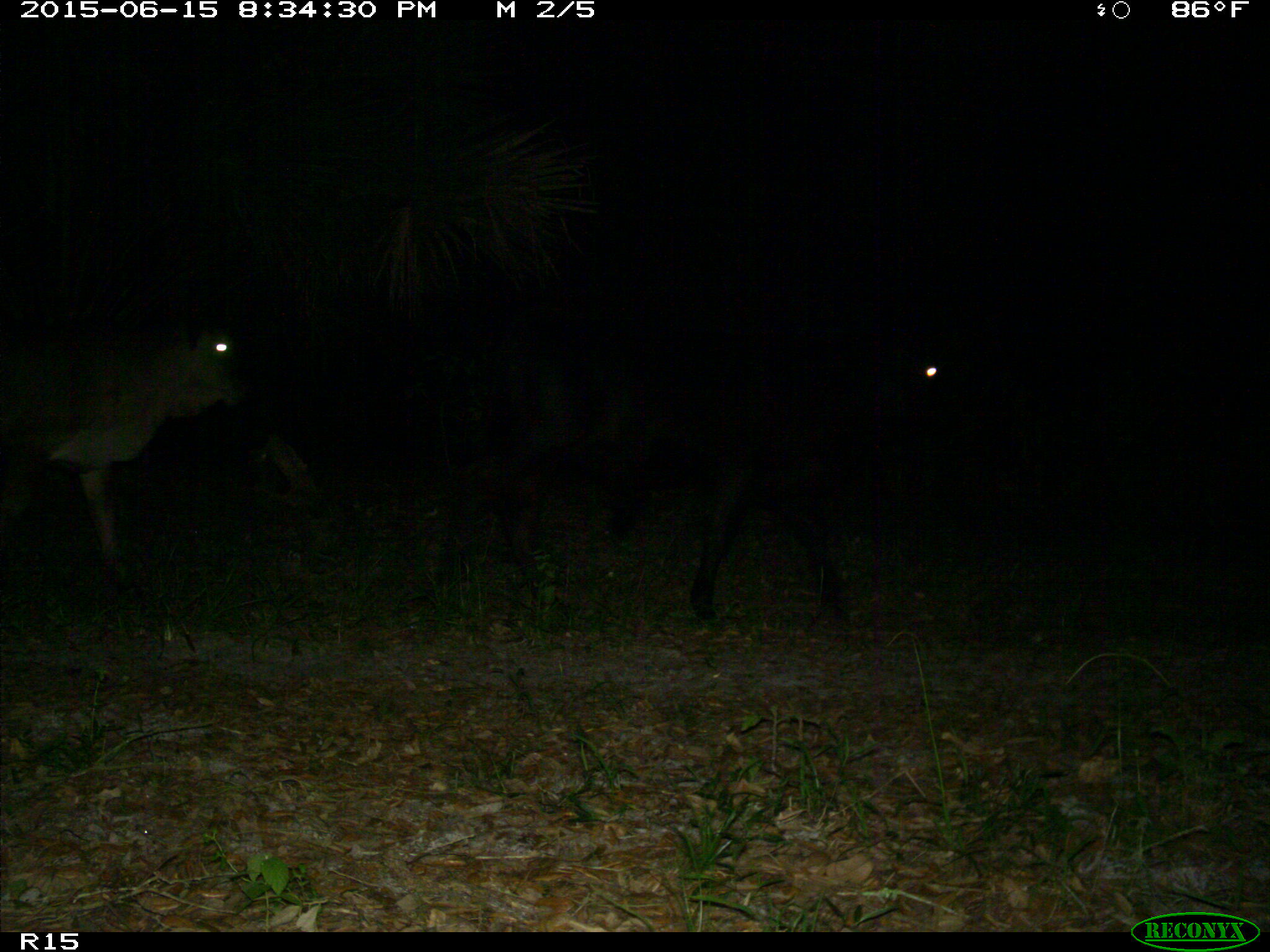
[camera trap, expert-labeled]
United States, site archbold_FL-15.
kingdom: Animalia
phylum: Chordata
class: Mammalia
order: Artiodactyla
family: Bovidae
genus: Bos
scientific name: Bos taurus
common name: domestic cow